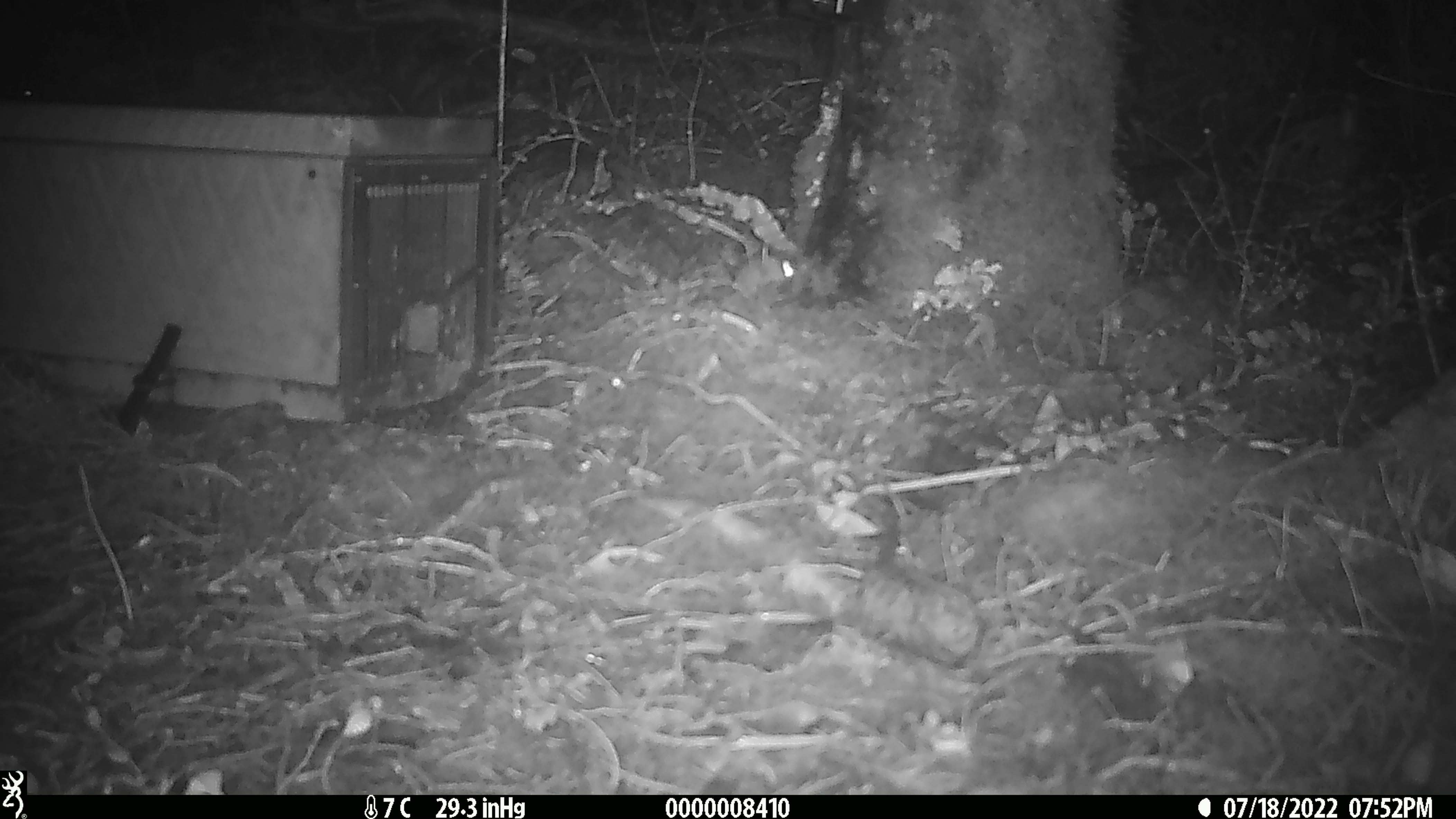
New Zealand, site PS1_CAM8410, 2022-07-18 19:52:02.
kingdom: Animalia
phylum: Chordata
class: Mammalia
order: Rodentia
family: Muridae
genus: Mus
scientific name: Mus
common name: mouse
Mouse (Mus).